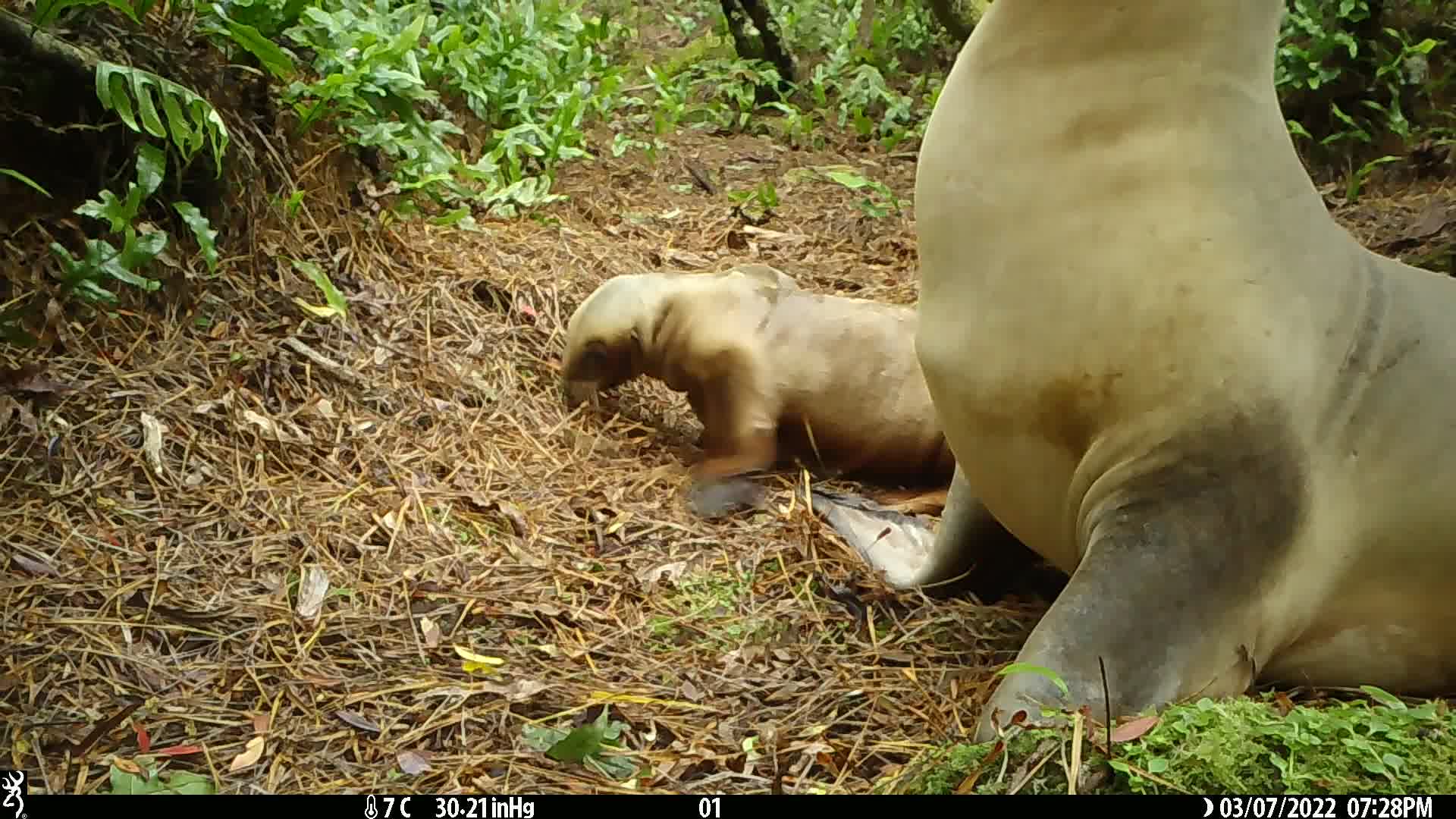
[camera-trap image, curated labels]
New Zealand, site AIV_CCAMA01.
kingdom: Animalia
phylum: Chordata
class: Mammalia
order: Carnivora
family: Otariidae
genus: Phocarctos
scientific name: Phocarctos hookeri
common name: new zealand sea lion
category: sealion